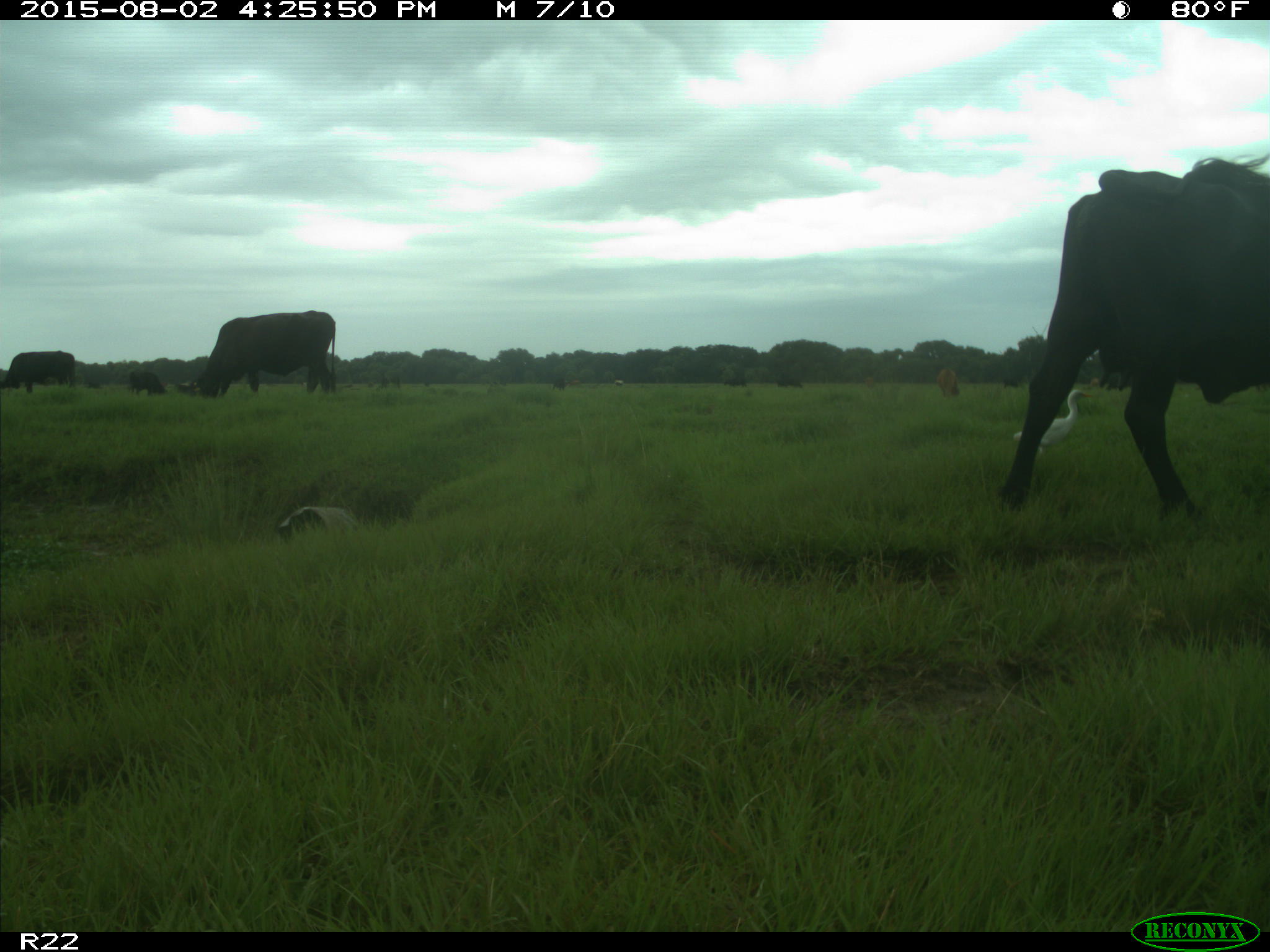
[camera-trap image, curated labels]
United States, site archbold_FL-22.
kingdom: Animalia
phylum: Chordata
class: Mammalia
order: Artiodactyla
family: Bovidae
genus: Bos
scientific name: Bos taurus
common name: domestic cow